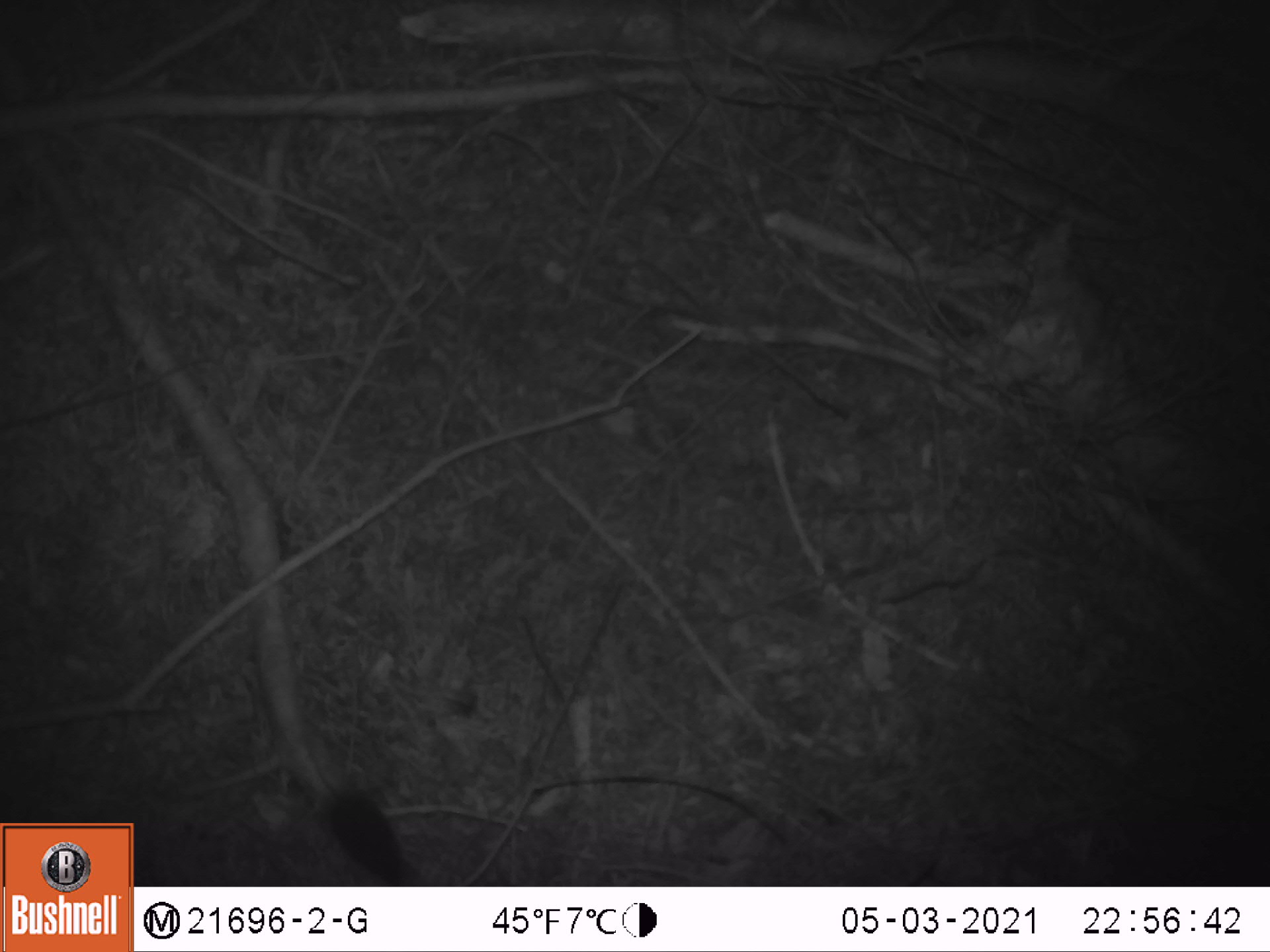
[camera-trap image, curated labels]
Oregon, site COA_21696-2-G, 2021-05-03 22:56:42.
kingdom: Animalia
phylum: Chordata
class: Mammalia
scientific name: Mammalia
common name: small mammal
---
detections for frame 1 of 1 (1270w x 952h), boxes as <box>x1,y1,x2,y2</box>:
small mammal: <box>260,702,431,885</box>